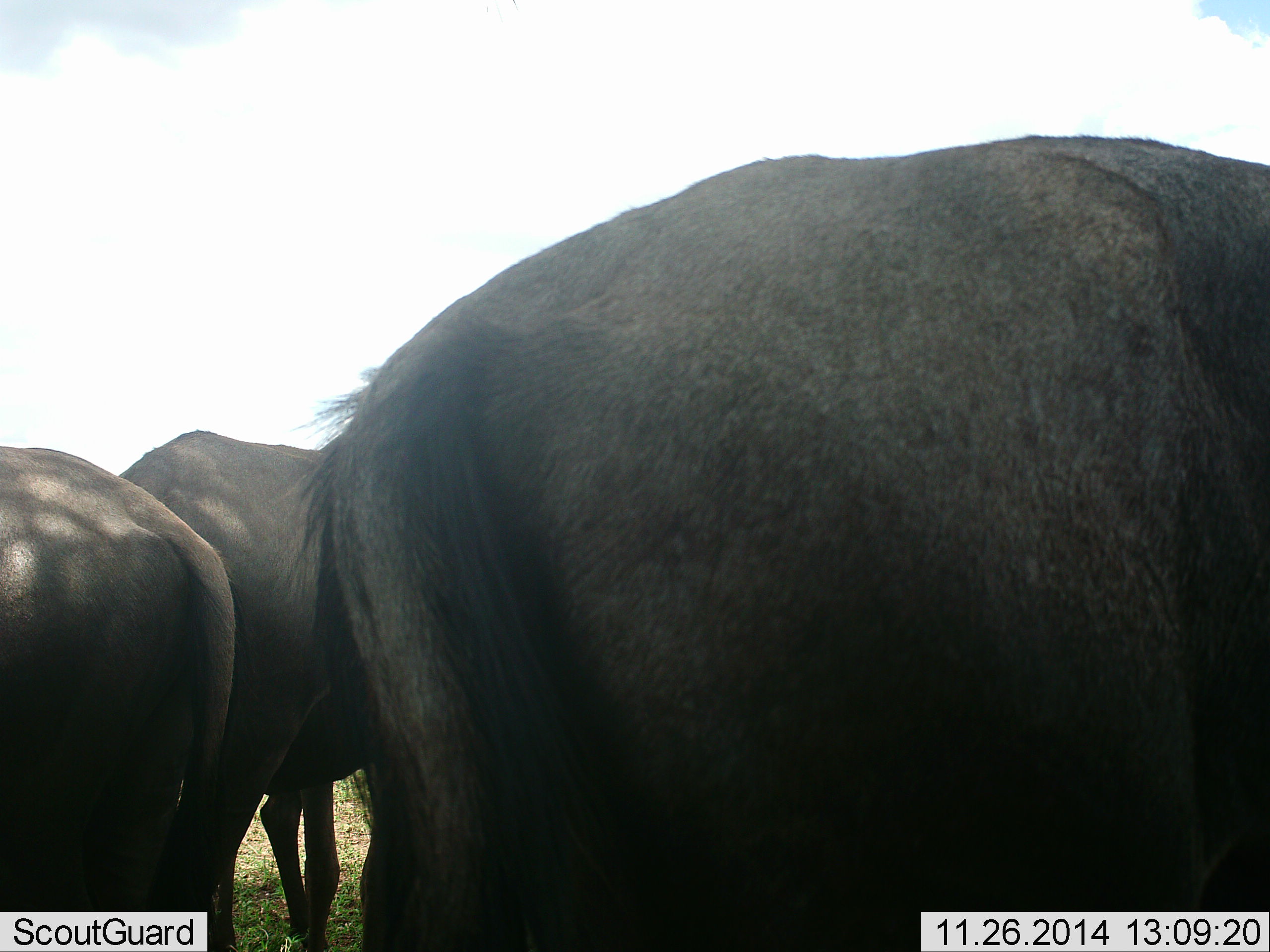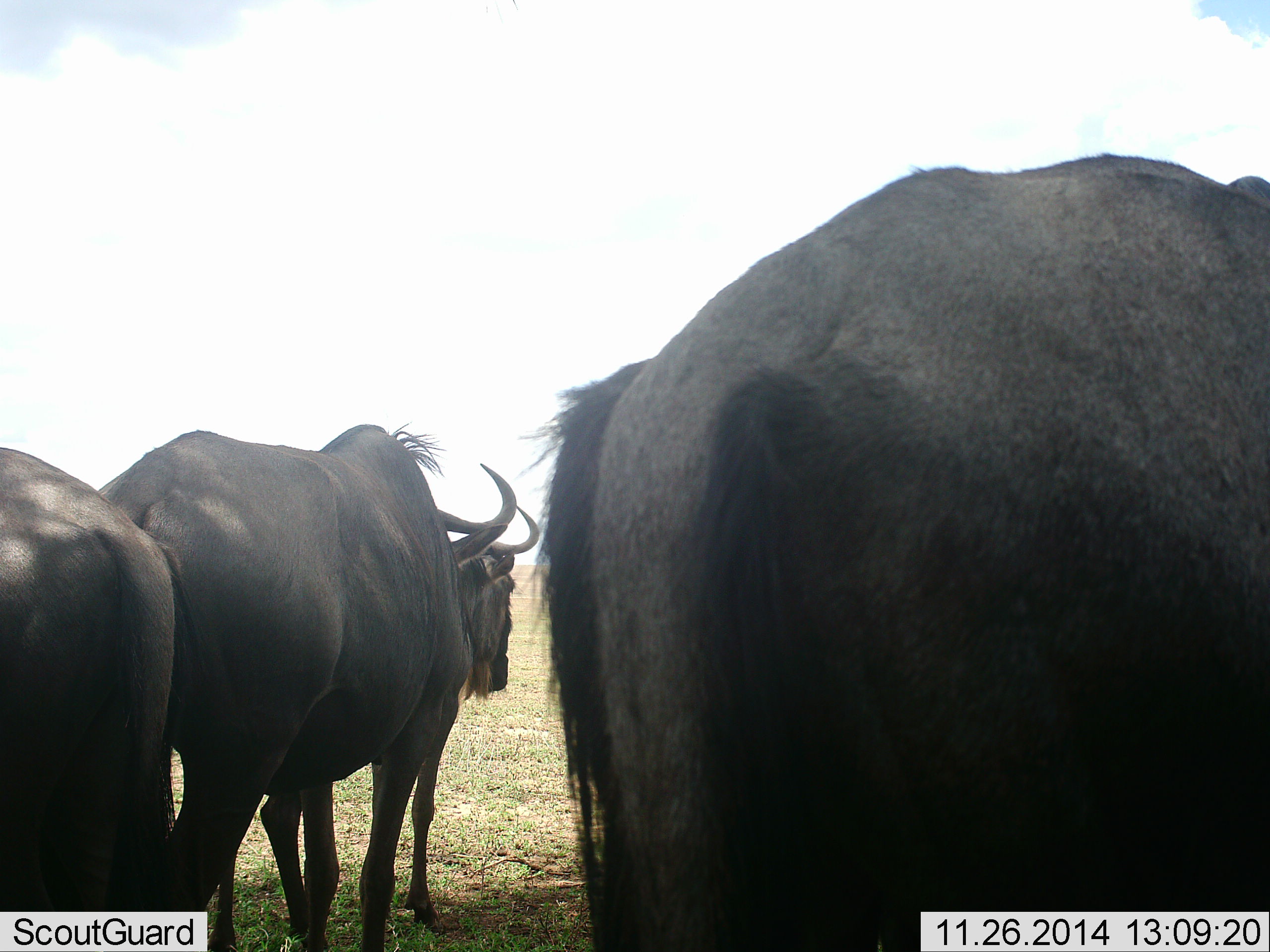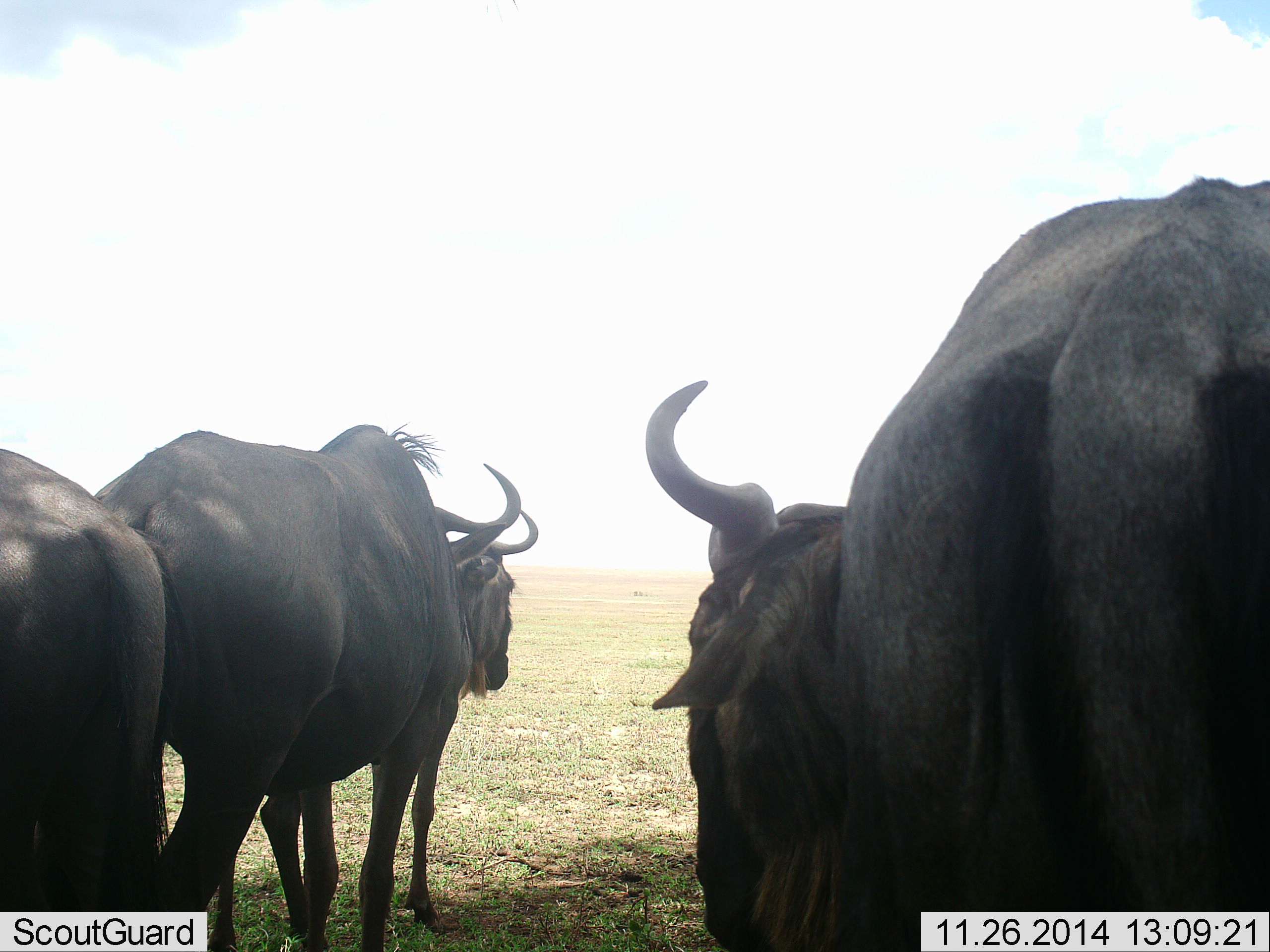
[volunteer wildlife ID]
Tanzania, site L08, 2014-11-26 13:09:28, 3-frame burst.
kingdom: Animalia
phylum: Chordata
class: Mammalia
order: Artiodactyla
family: Bovidae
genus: Connochaetes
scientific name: Connochaetes taurinus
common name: blue wildebeest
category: wildebeest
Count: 5.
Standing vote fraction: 100%.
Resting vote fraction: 0%.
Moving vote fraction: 30%.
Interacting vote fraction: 0%.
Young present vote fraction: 0%.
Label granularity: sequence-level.